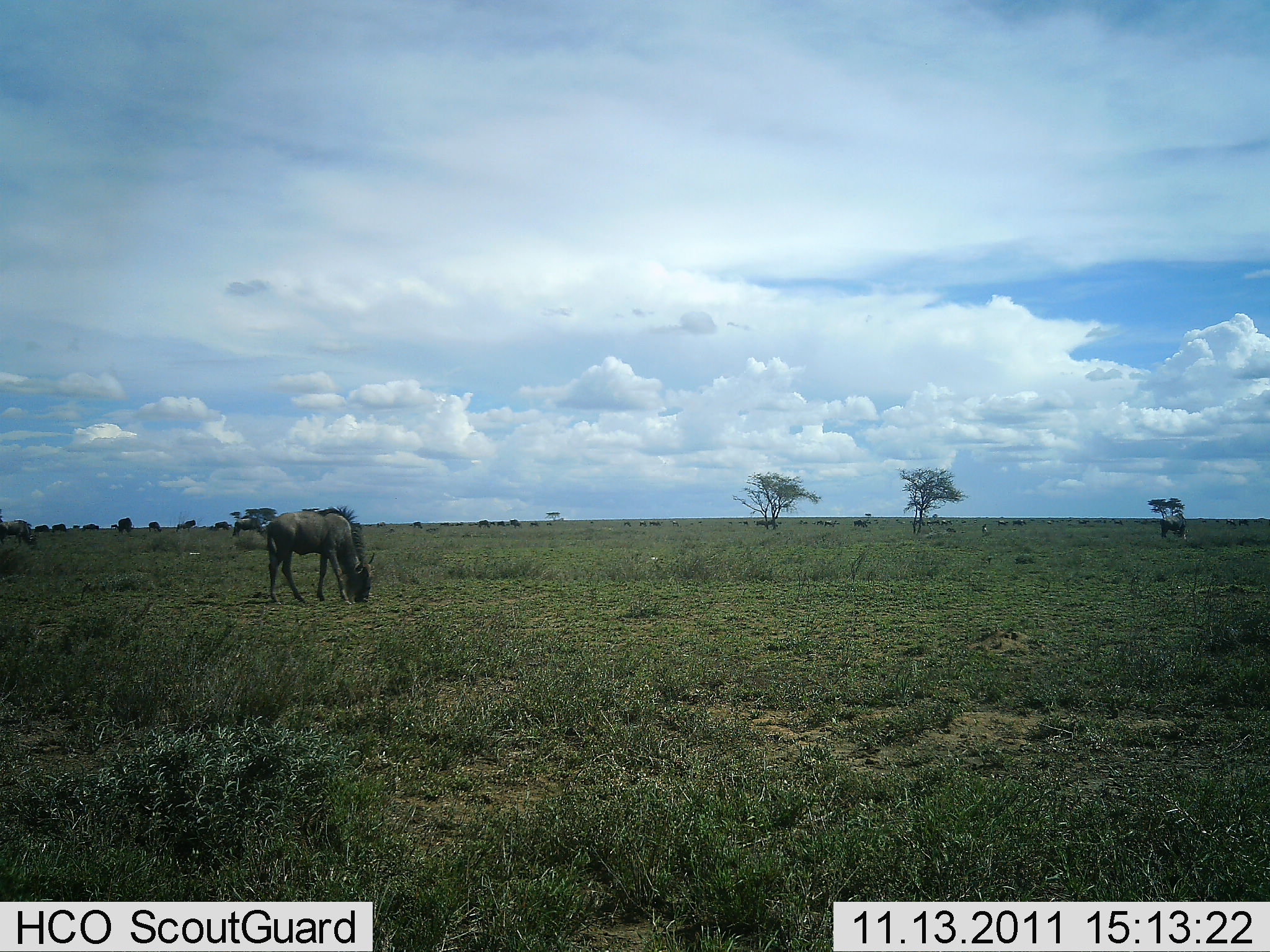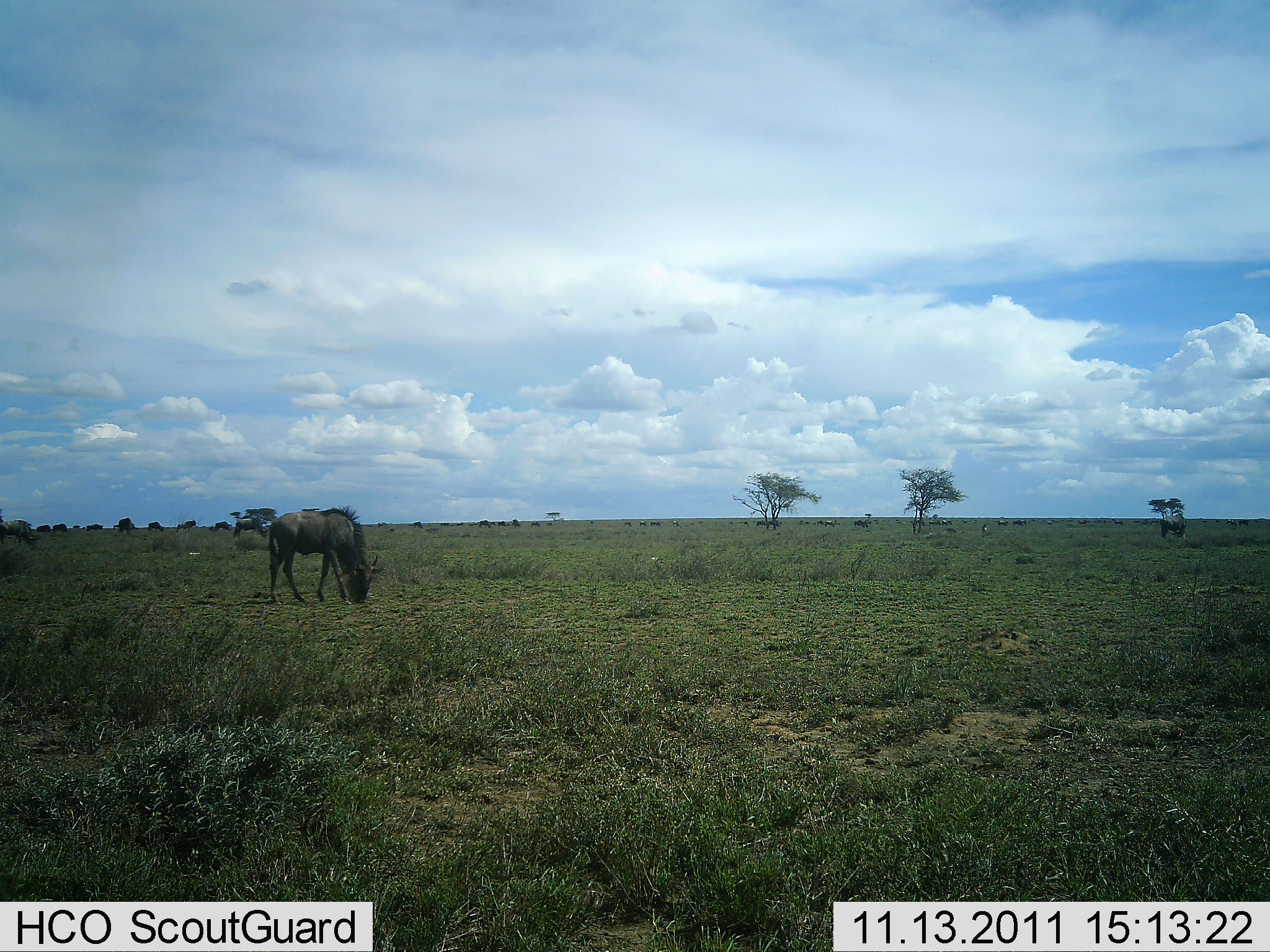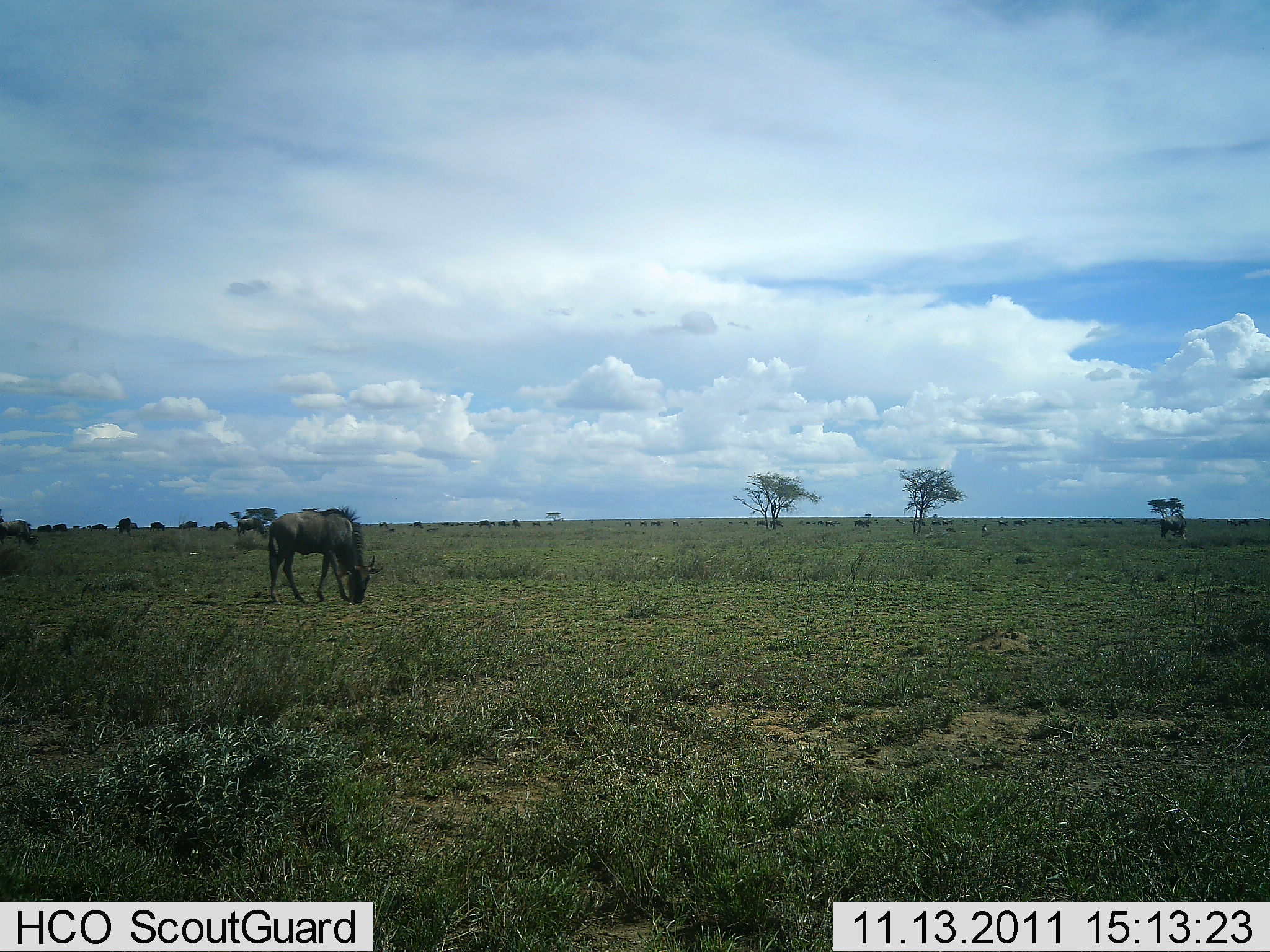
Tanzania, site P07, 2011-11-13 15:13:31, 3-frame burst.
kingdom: Animalia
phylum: Chordata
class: Mammalia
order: Artiodactyla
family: Bovidae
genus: Connochaetes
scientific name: Connochaetes taurinus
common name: blue wildebeest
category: wildebeest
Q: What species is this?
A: Wildebeest (blue wildebeest) (Connochaetes taurinus).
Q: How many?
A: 11-50.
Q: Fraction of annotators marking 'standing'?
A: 18%.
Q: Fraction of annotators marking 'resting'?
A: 0%.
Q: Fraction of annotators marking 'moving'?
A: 36%.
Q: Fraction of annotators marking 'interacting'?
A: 0%.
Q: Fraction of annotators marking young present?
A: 0%.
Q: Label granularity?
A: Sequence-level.